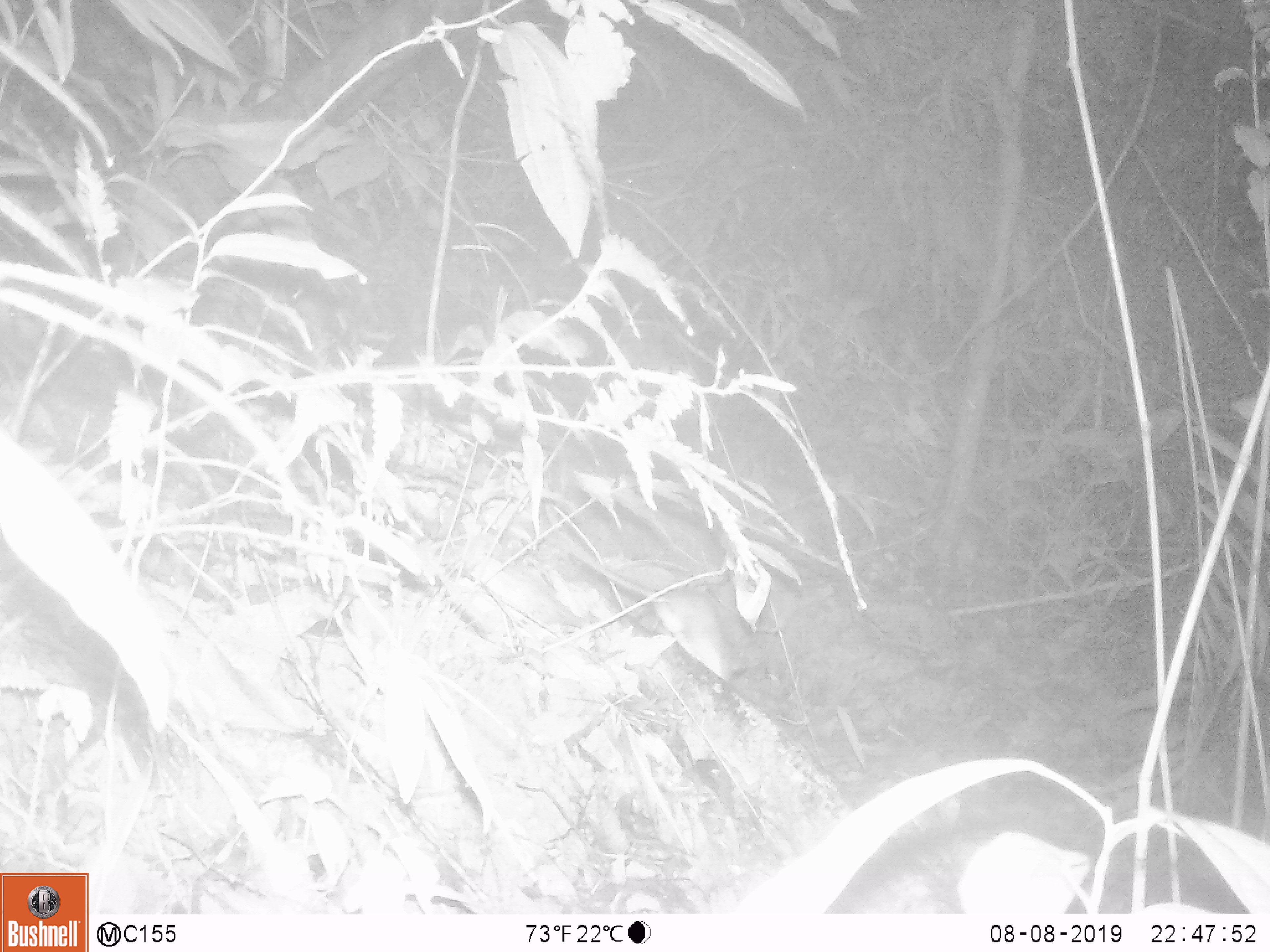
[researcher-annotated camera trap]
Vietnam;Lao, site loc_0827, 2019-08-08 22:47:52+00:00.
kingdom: Animalia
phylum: Chordata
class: Mammalia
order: Rodentia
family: Muridae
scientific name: Muridae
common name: old-world mice and rats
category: unidentified murid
Unidentified murid (old-world mice and rats) (Muridae). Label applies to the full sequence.